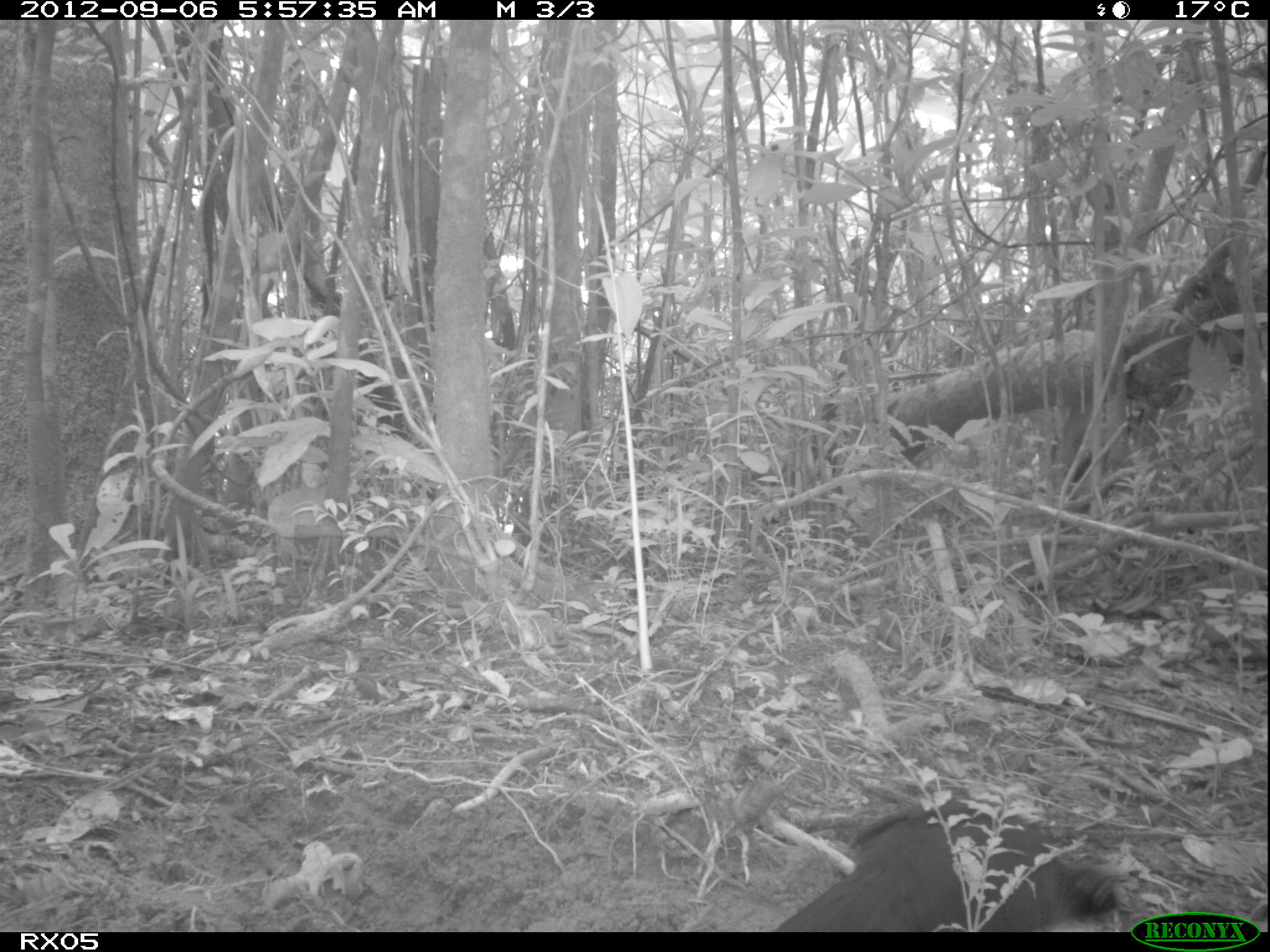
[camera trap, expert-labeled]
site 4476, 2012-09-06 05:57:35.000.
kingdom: Animalia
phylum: Chordata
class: Aves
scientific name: Aves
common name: bird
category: unknown bird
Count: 1.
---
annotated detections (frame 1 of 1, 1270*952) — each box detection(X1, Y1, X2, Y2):
unknown bird: detection(769, 795, 1122, 932)